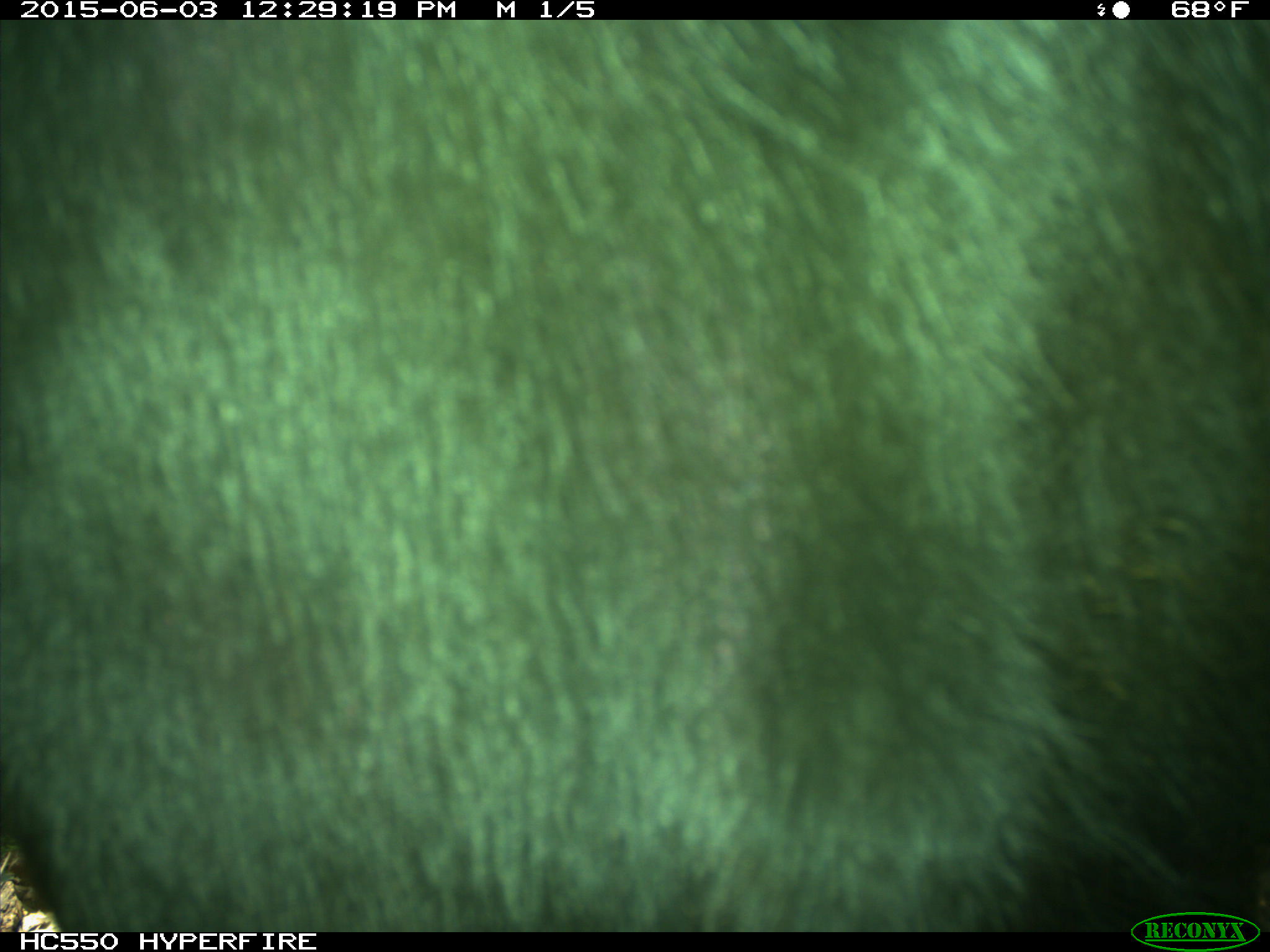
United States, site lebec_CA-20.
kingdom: Animalia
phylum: Chordata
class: Mammalia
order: Artiodactyla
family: Bovidae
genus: Bos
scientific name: Bos taurus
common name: domestic cow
Bos taurus (domestic cow).